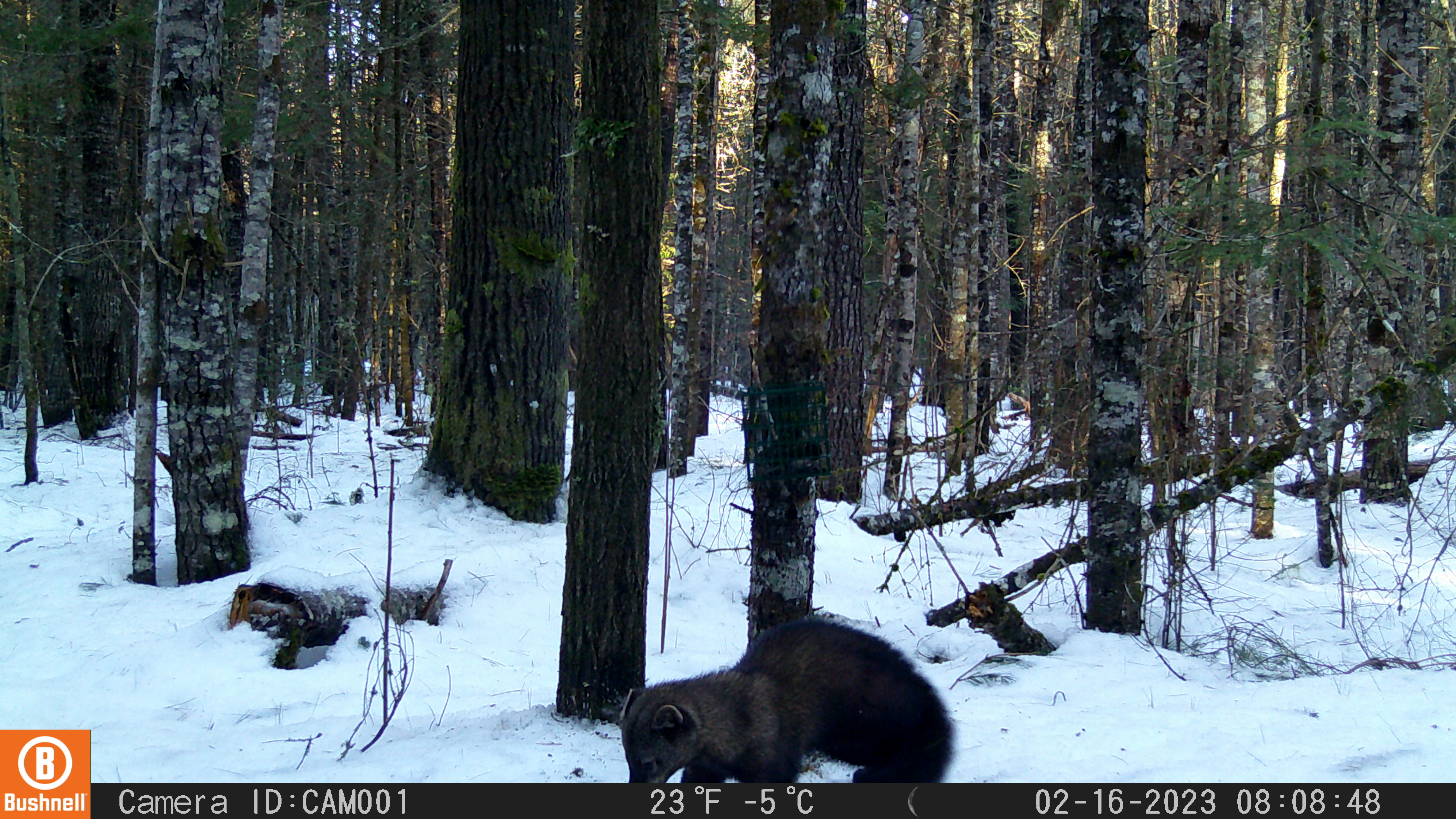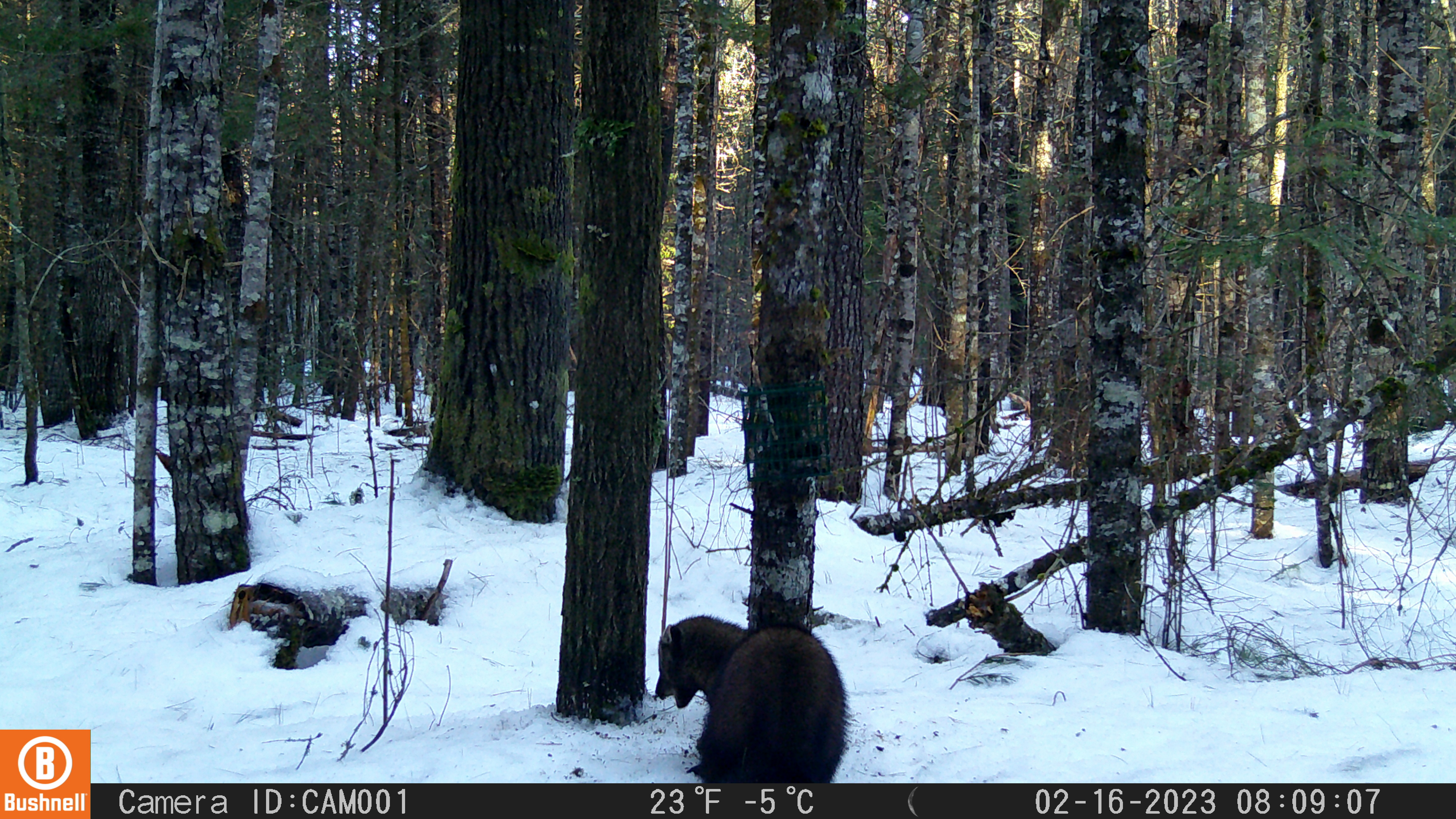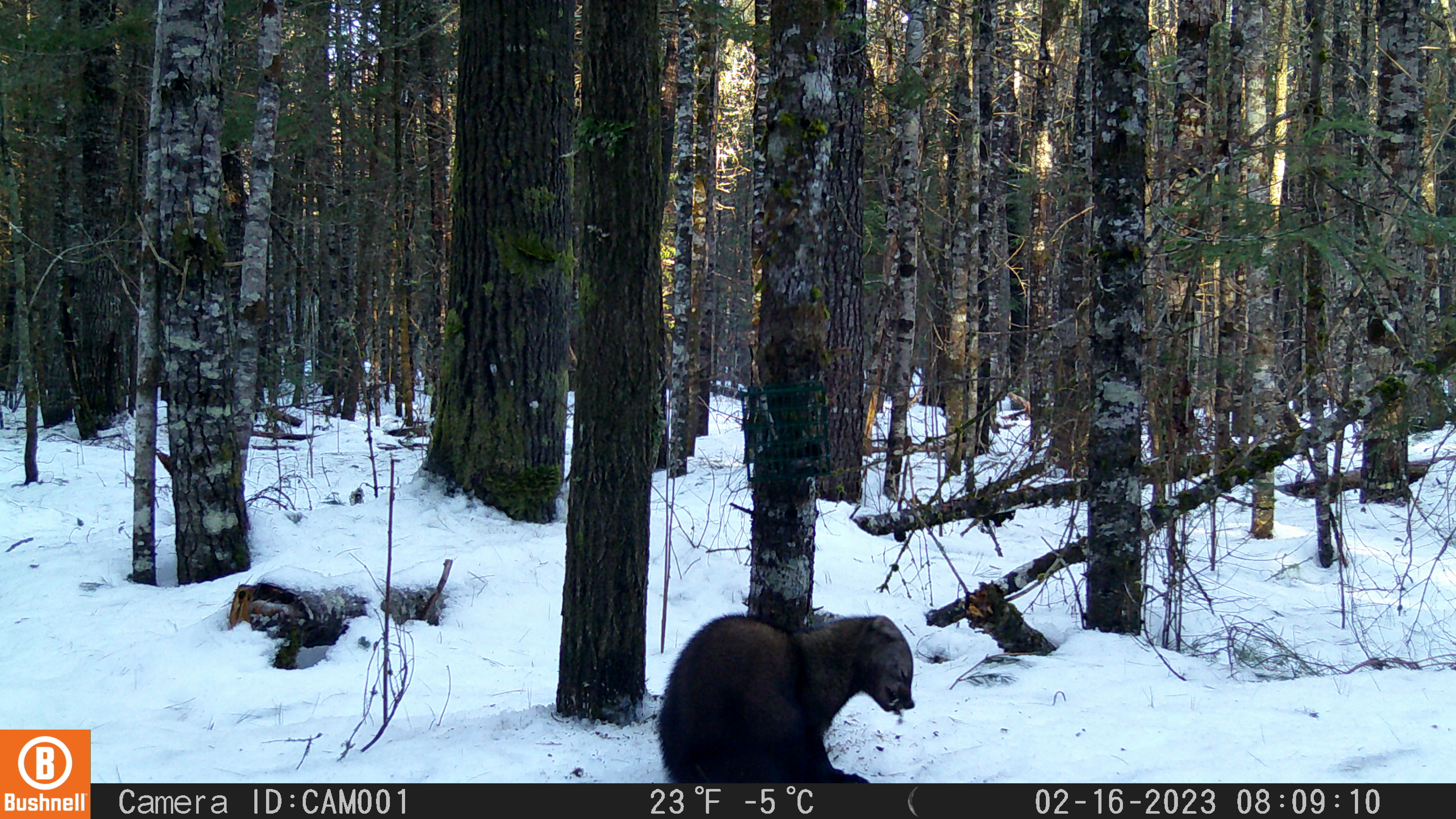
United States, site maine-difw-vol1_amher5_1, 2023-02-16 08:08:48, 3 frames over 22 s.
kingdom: Animalia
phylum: Chordata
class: Mammalia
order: Carnivora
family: Mustelidae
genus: Pekania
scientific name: Pekania pennanti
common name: fisher